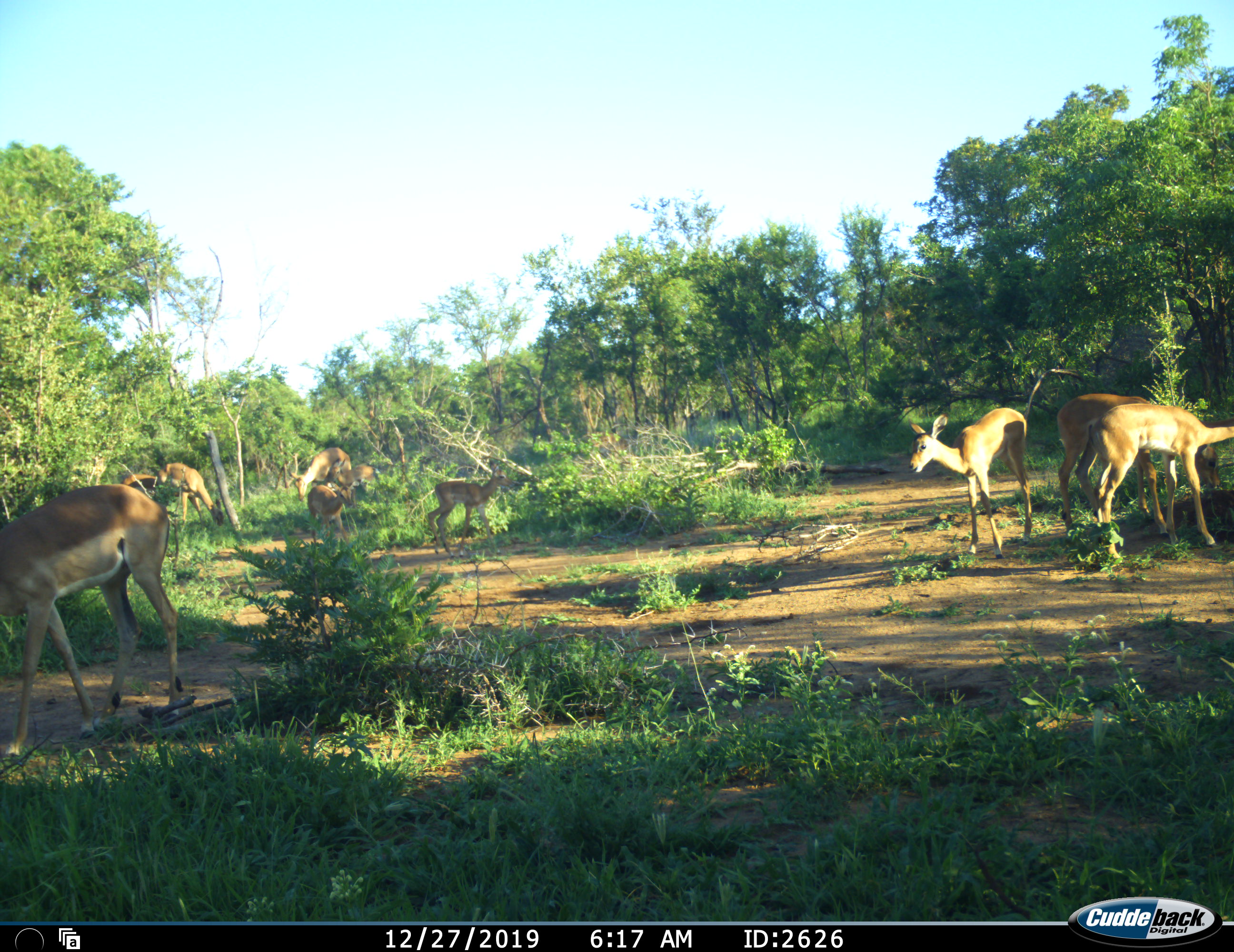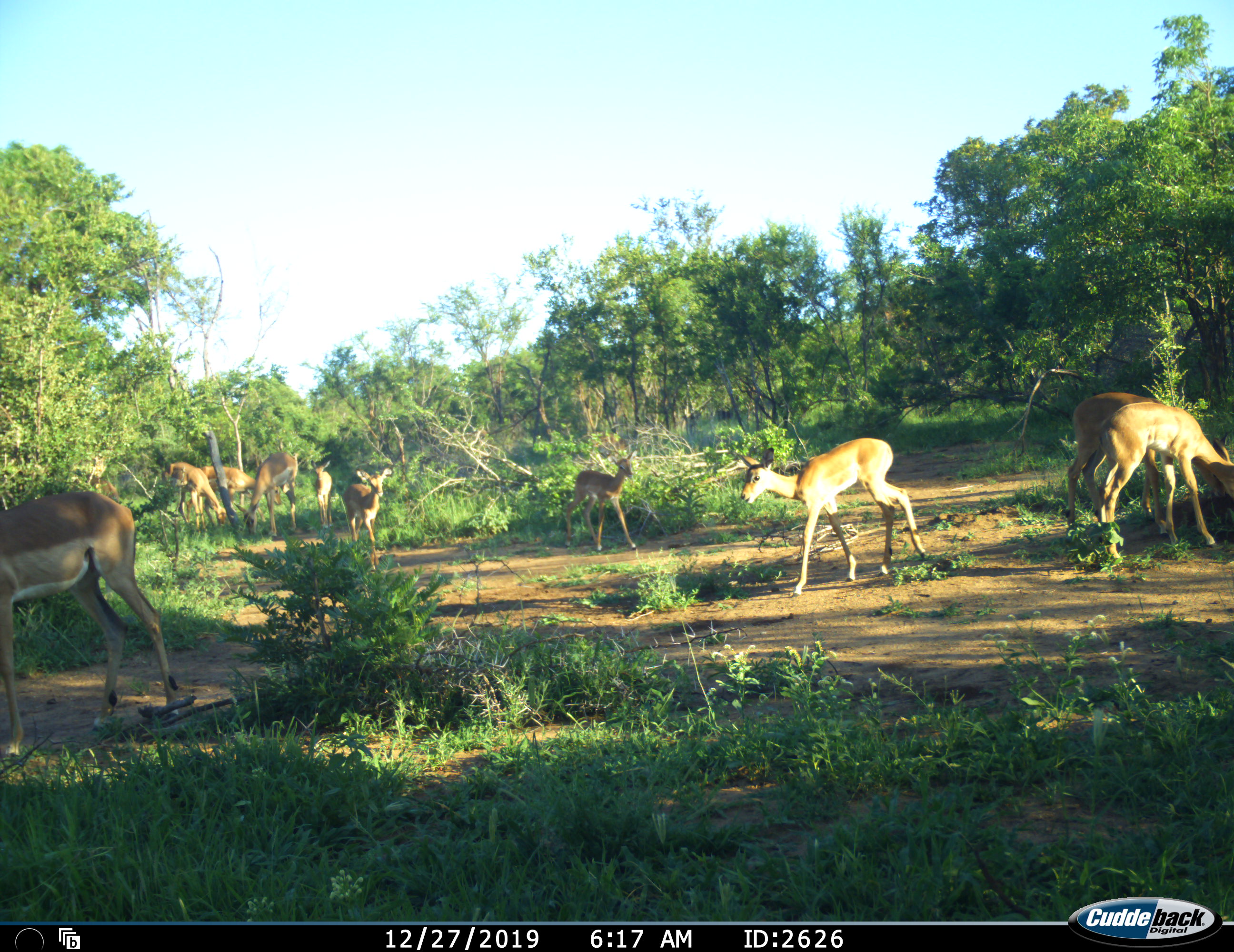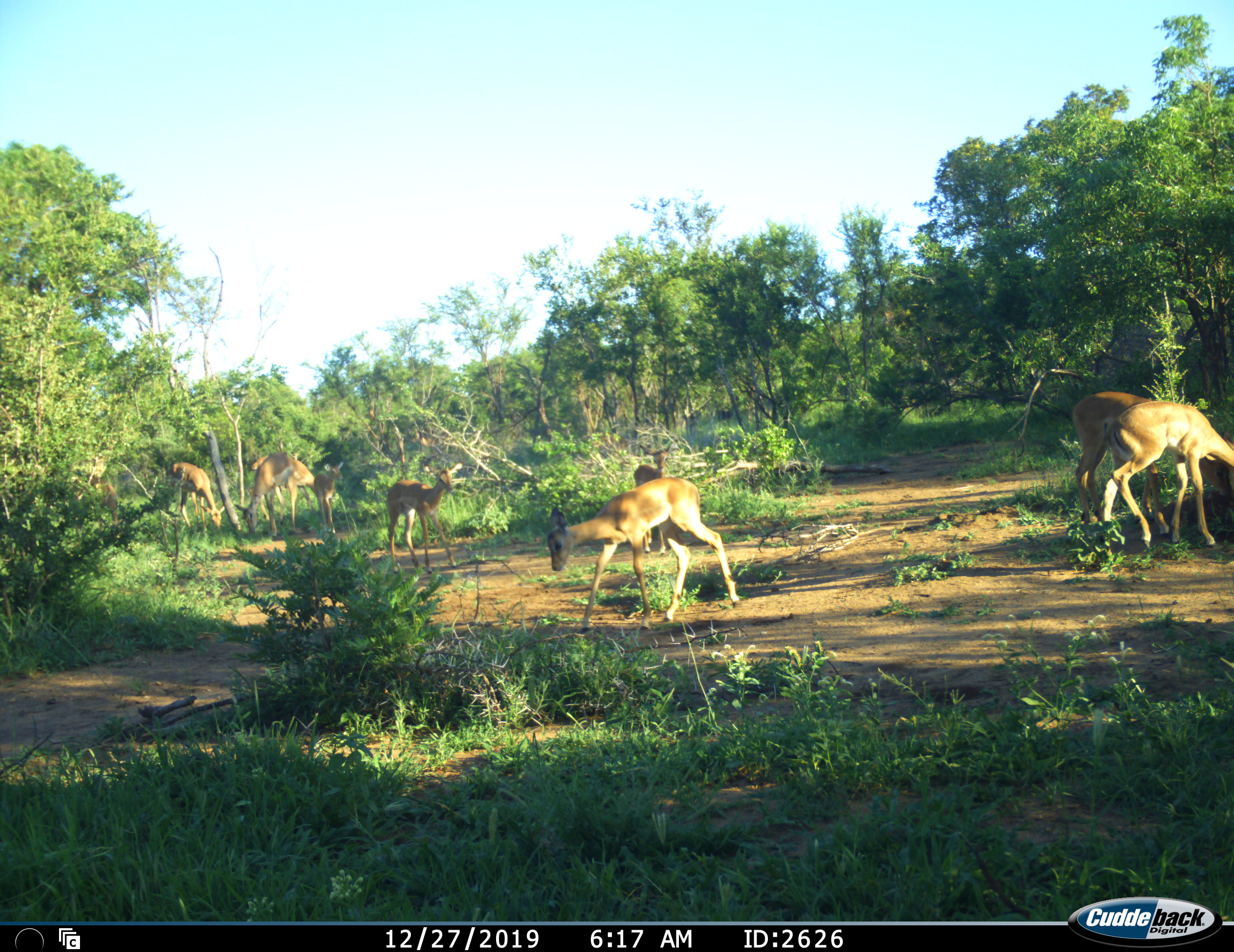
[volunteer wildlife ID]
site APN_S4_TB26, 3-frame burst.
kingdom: Animalia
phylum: Chordata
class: Mammalia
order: Artiodactyla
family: Bovidae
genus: Aepyceros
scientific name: Aepyceros melampus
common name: impala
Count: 10.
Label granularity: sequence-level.